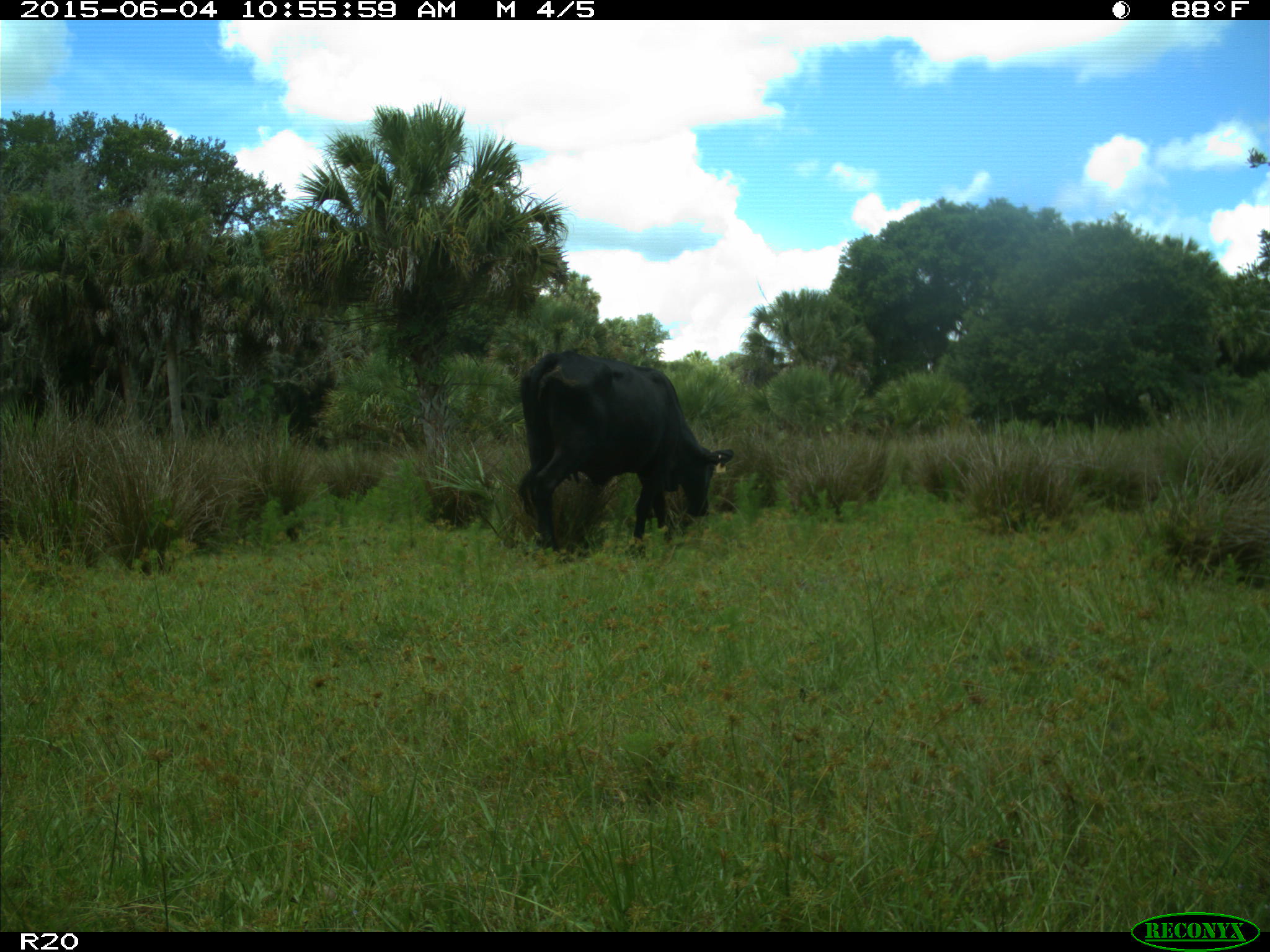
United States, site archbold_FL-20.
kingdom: Animalia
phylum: Chordata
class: Mammalia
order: Artiodactyla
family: Bovidae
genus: Bos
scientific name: Bos taurus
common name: domestic cow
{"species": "Bos taurus (domestic cow)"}